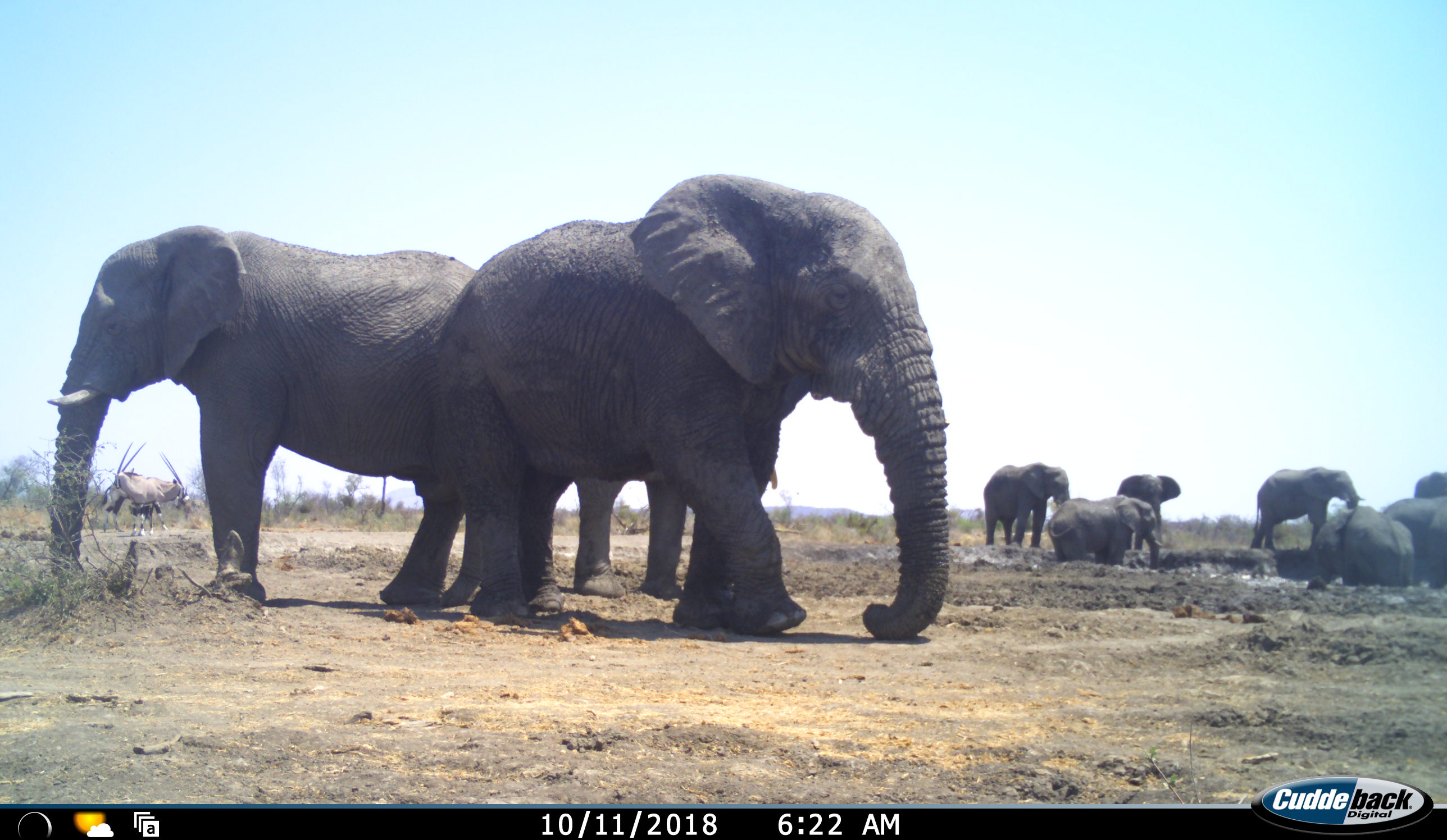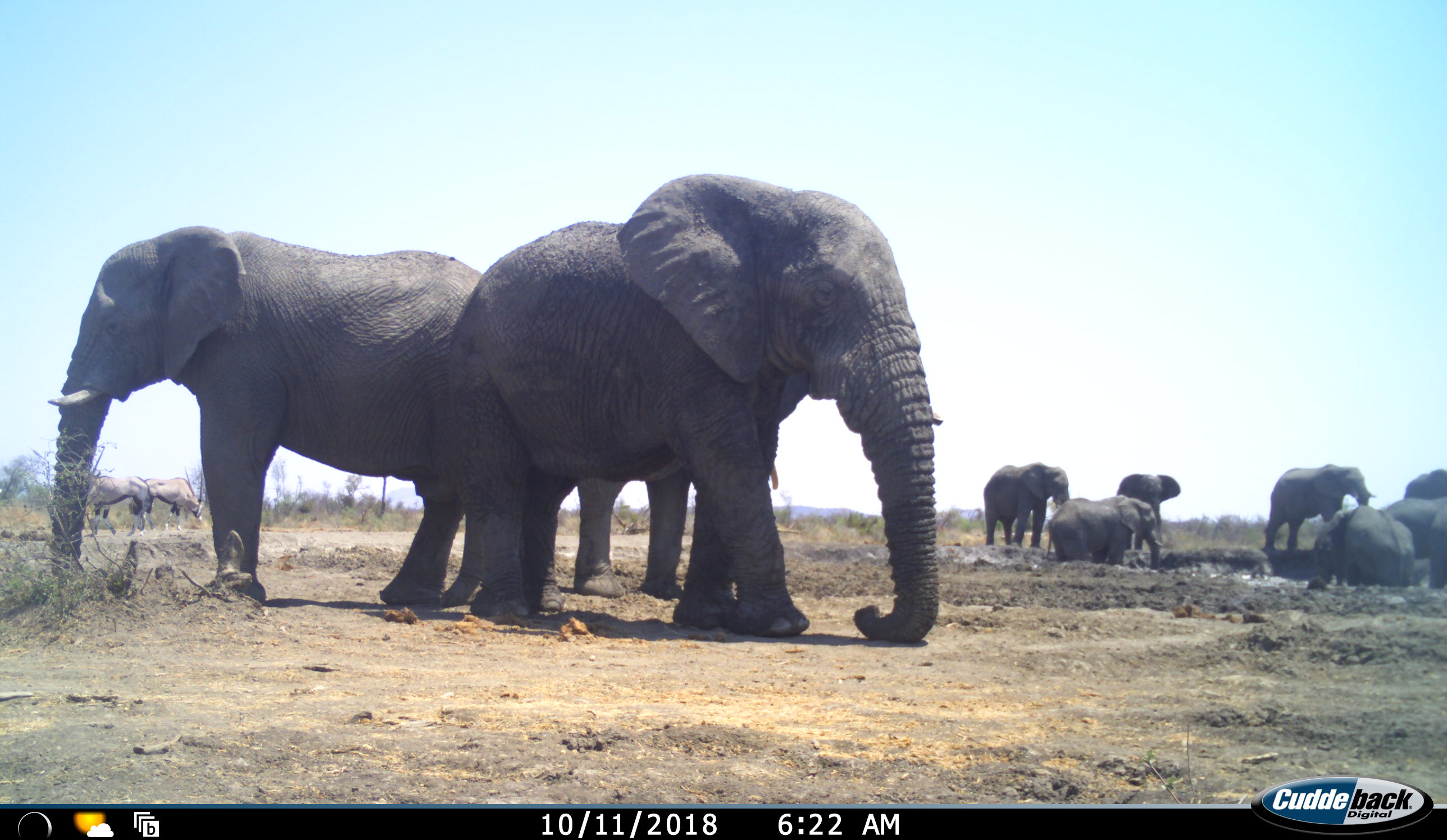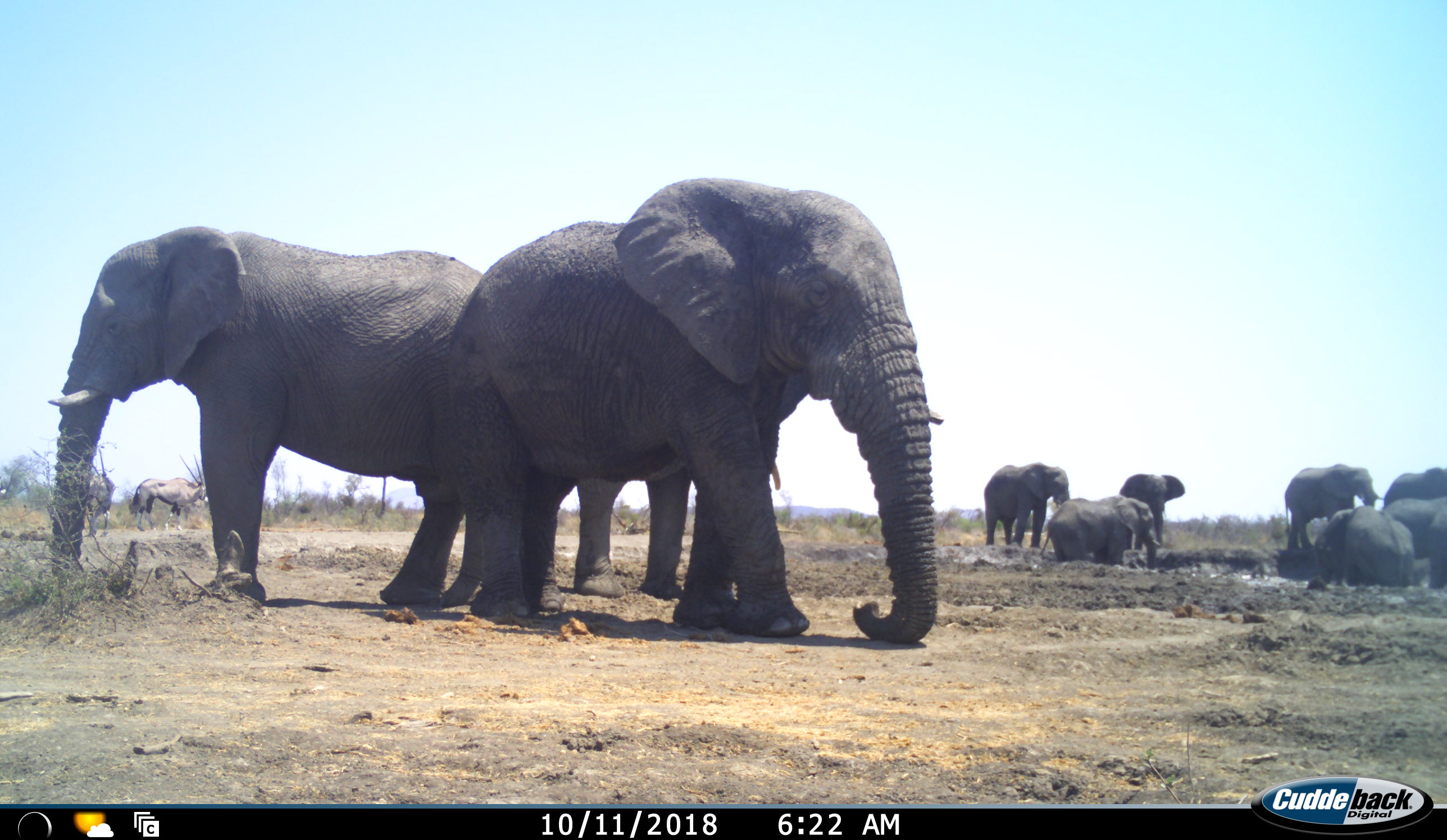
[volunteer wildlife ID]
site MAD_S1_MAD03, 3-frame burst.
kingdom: Animalia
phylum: Chordata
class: Mammalia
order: Proboscidea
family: Elephantidae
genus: Loxodonta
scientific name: Loxodonta africana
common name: african bush elephant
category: elephant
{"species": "elephant (african bush elephant) (Loxodonta africana)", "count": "10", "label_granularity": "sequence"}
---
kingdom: Animalia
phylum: Chordata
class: Mammalia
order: Artiodactyla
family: Bovidae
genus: Oryx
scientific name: Oryx gazella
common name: gemsbok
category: oryx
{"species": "oryx (gemsbok) (Oryx gazella)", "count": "2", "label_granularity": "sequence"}